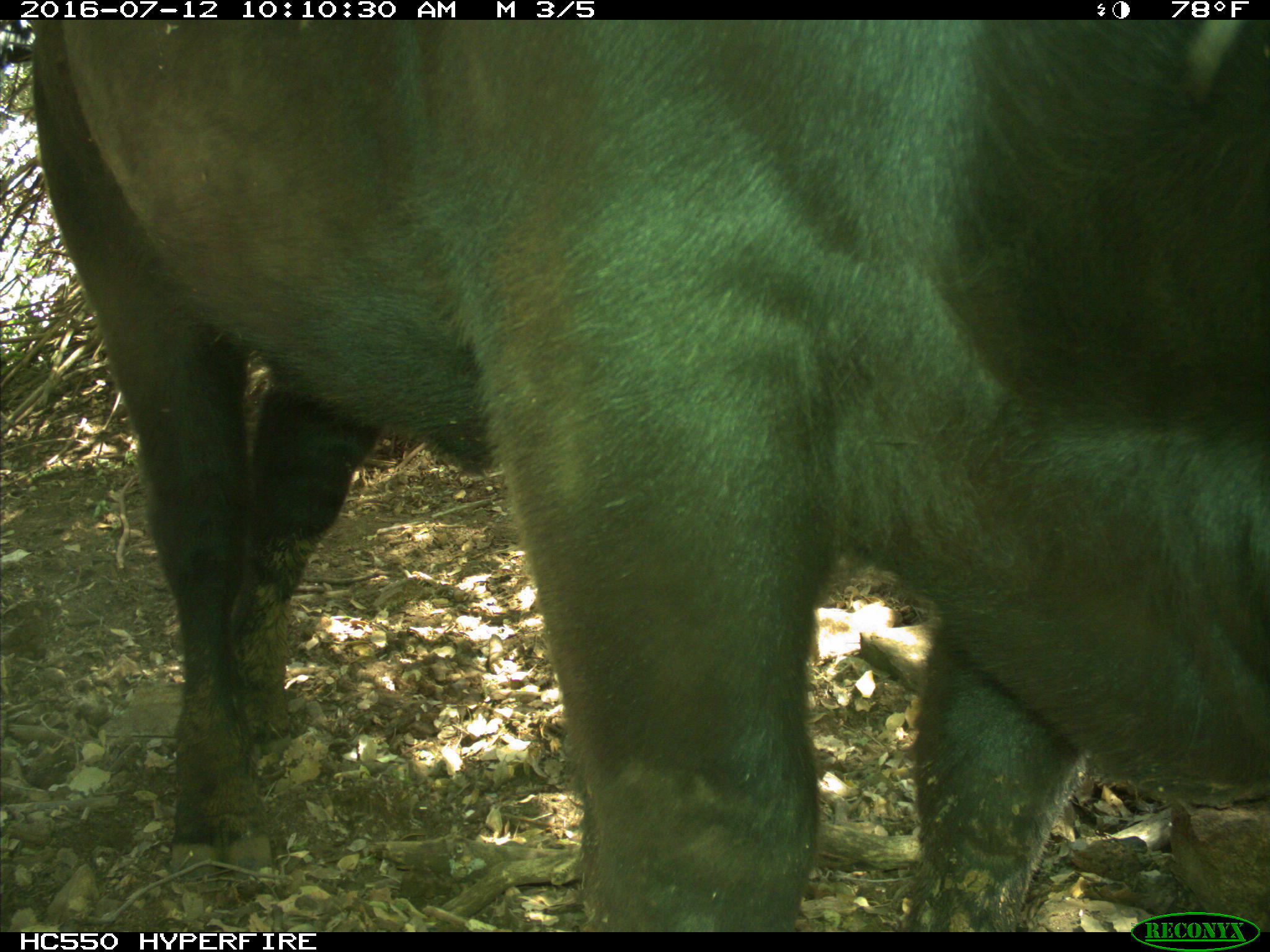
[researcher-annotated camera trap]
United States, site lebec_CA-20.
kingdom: Animalia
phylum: Chordata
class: Mammalia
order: Artiodactyla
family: Bovidae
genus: Bos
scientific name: Bos taurus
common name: domestic cow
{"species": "Bos taurus (domestic cow)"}